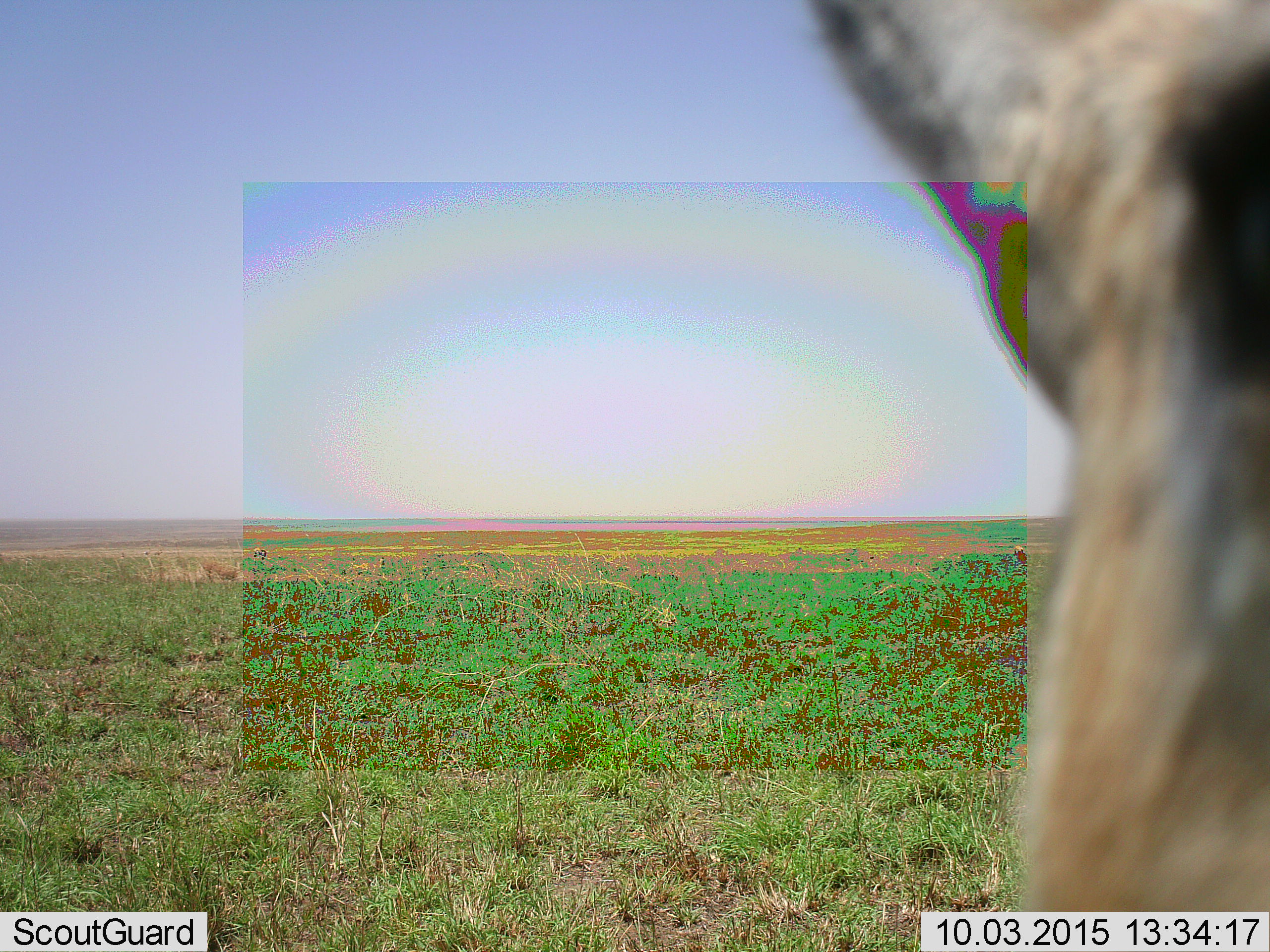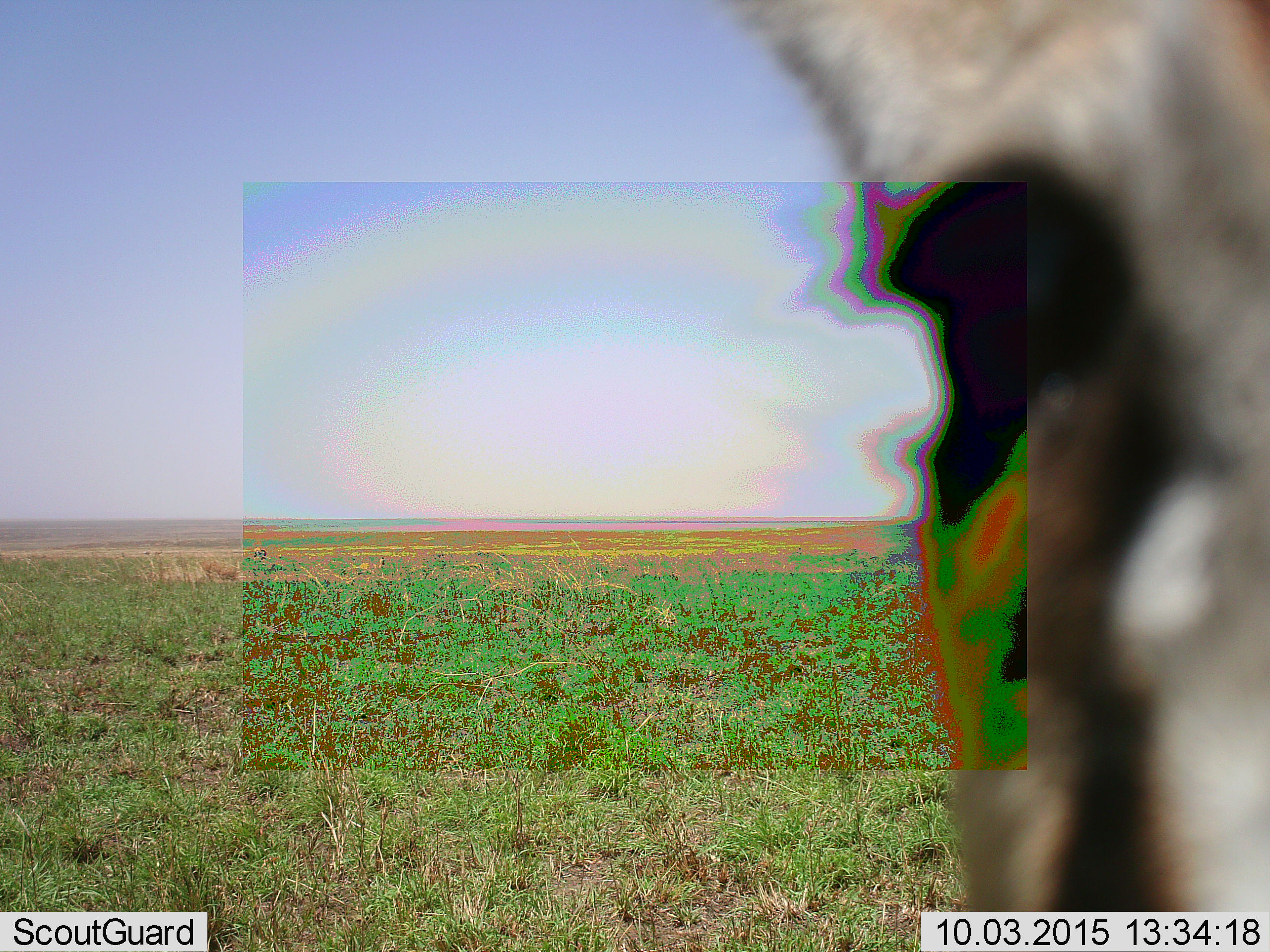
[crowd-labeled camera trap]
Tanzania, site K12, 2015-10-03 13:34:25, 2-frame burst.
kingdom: Animalia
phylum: Chordata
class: Mammalia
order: Artiodactyla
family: Bovidae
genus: Eudorcas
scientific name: Eudorcas thomsonii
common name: thomson's gazelle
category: gazellethomsons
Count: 1.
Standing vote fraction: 80%.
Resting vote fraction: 0%.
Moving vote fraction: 20%.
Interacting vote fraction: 0%.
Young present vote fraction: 0%.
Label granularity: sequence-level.